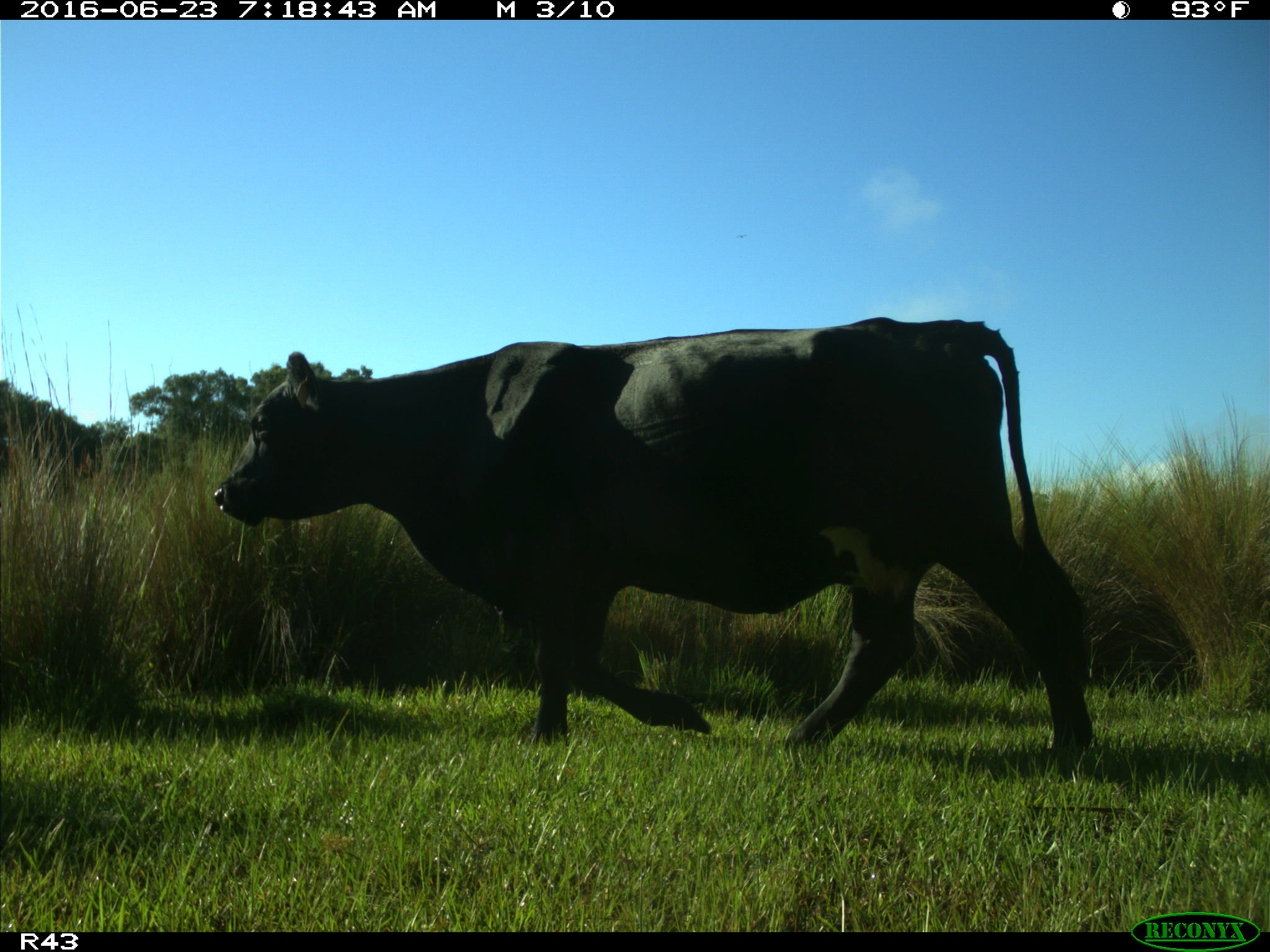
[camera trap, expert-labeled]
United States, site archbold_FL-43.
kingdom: Animalia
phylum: Chordata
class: Mammalia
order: Artiodactyla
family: Bovidae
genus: Bos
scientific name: Bos taurus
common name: domestic cow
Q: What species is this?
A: Bos taurus (domestic cow).